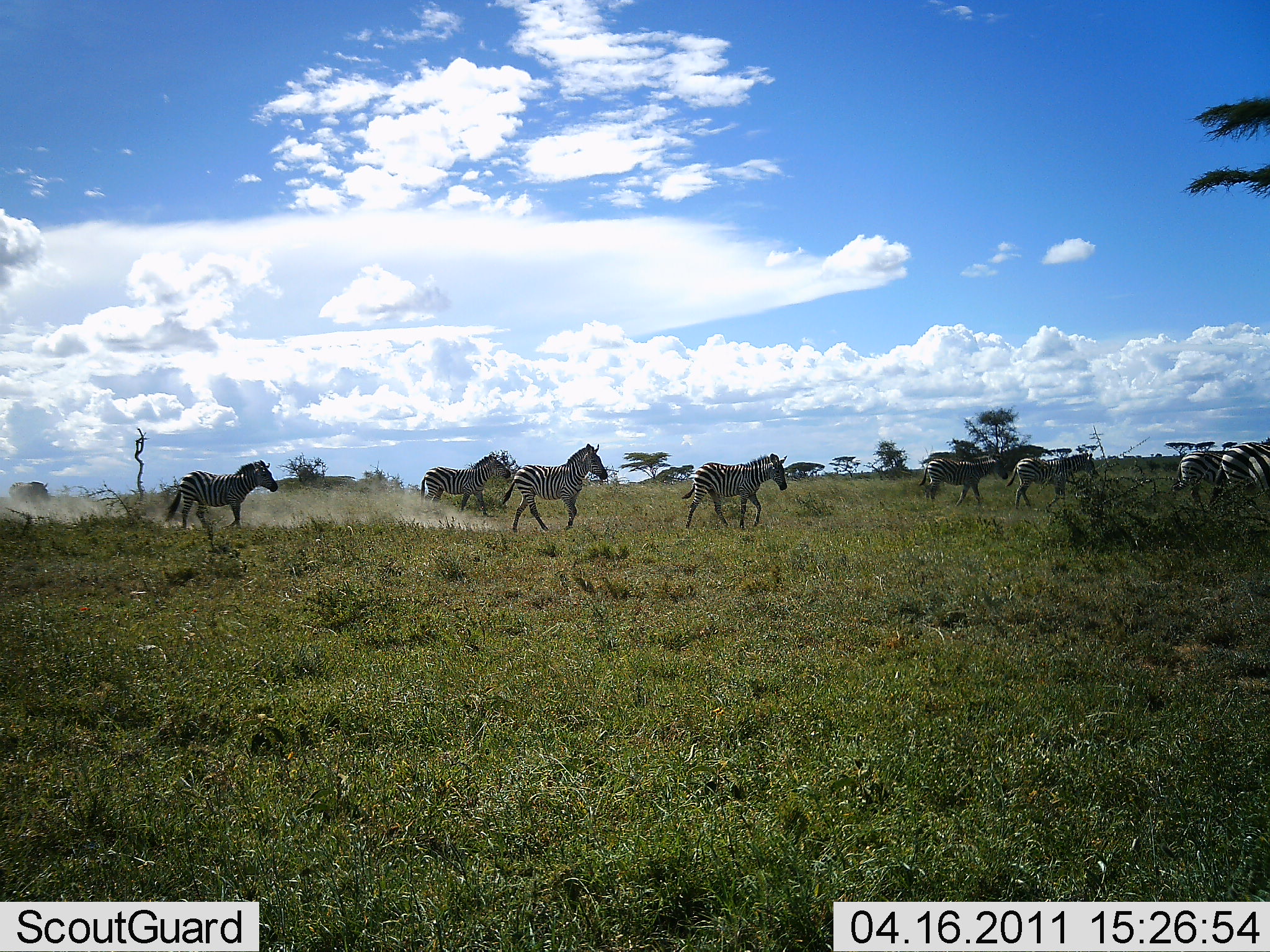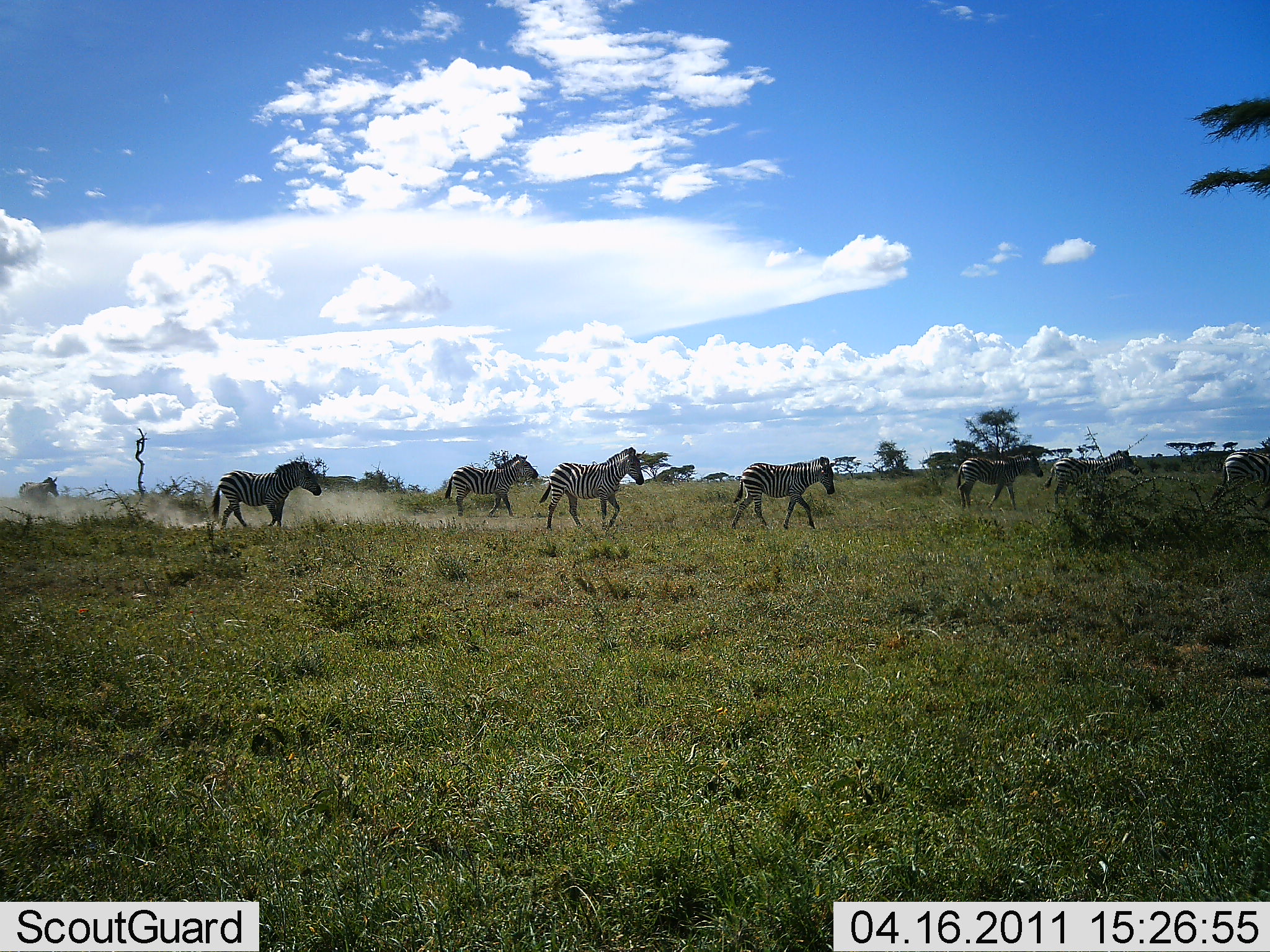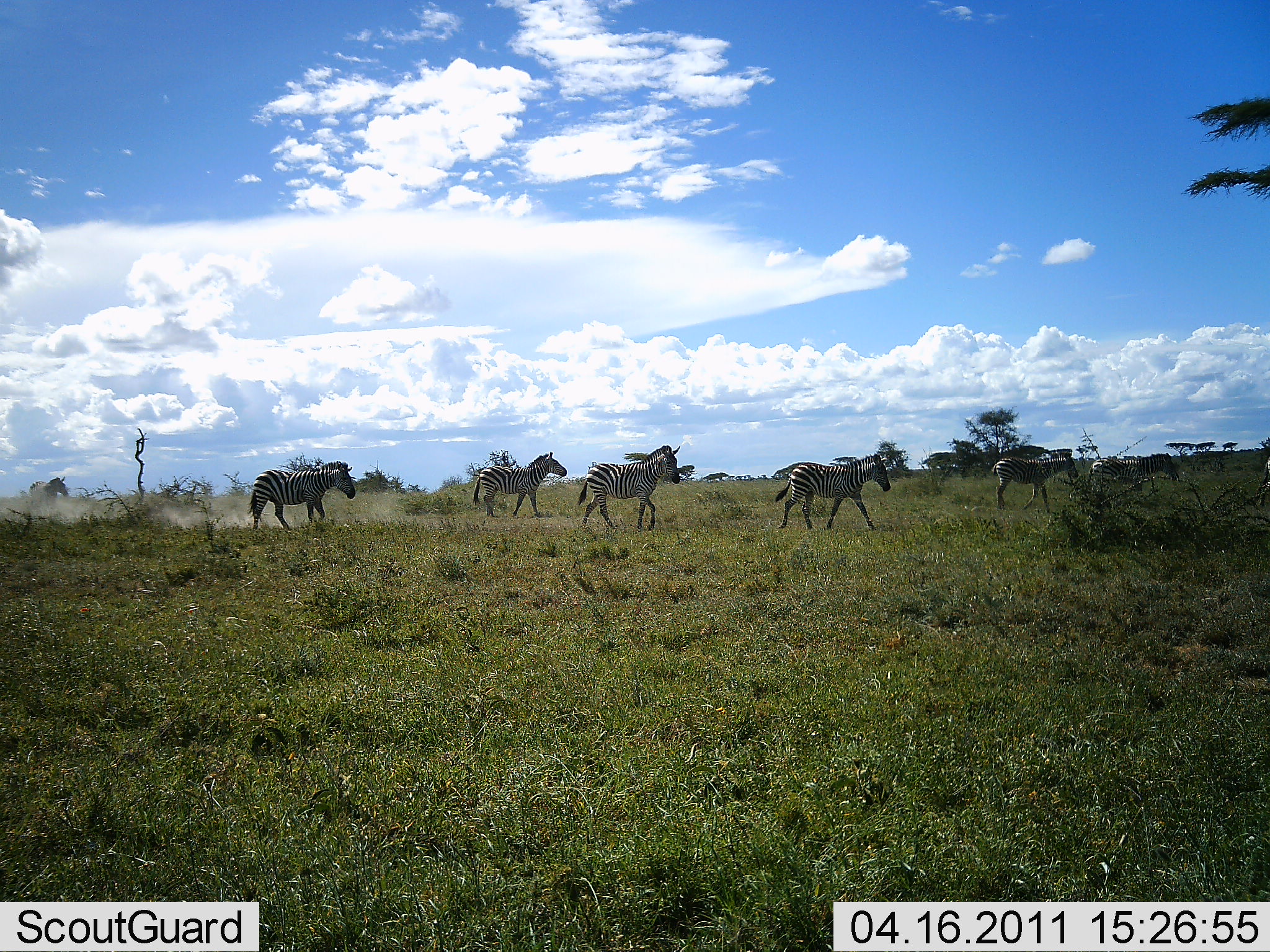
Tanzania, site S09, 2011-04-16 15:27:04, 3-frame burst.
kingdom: Animalia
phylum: Chordata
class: Mammalia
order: Perissodactyla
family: Equidae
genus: Equus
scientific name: Equus quagga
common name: plains zebra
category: zebra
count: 8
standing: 0%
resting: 0%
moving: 100%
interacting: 0%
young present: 0%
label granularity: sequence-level